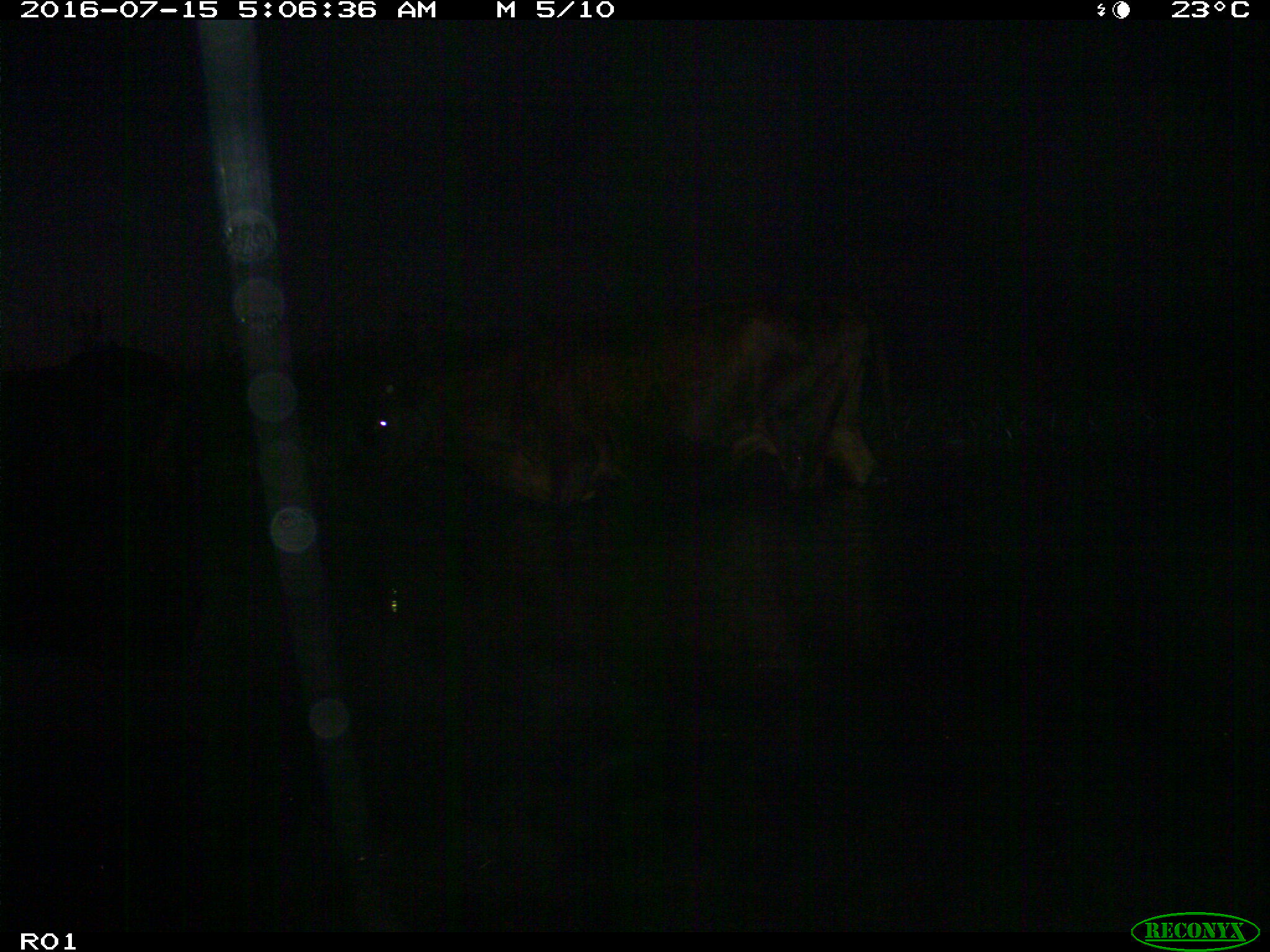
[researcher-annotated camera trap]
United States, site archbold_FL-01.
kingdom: Animalia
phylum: Chordata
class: Mammalia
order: Artiodactyla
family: Bovidae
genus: Bos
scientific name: Bos taurus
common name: domestic cow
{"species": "Bos taurus (domestic cow)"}